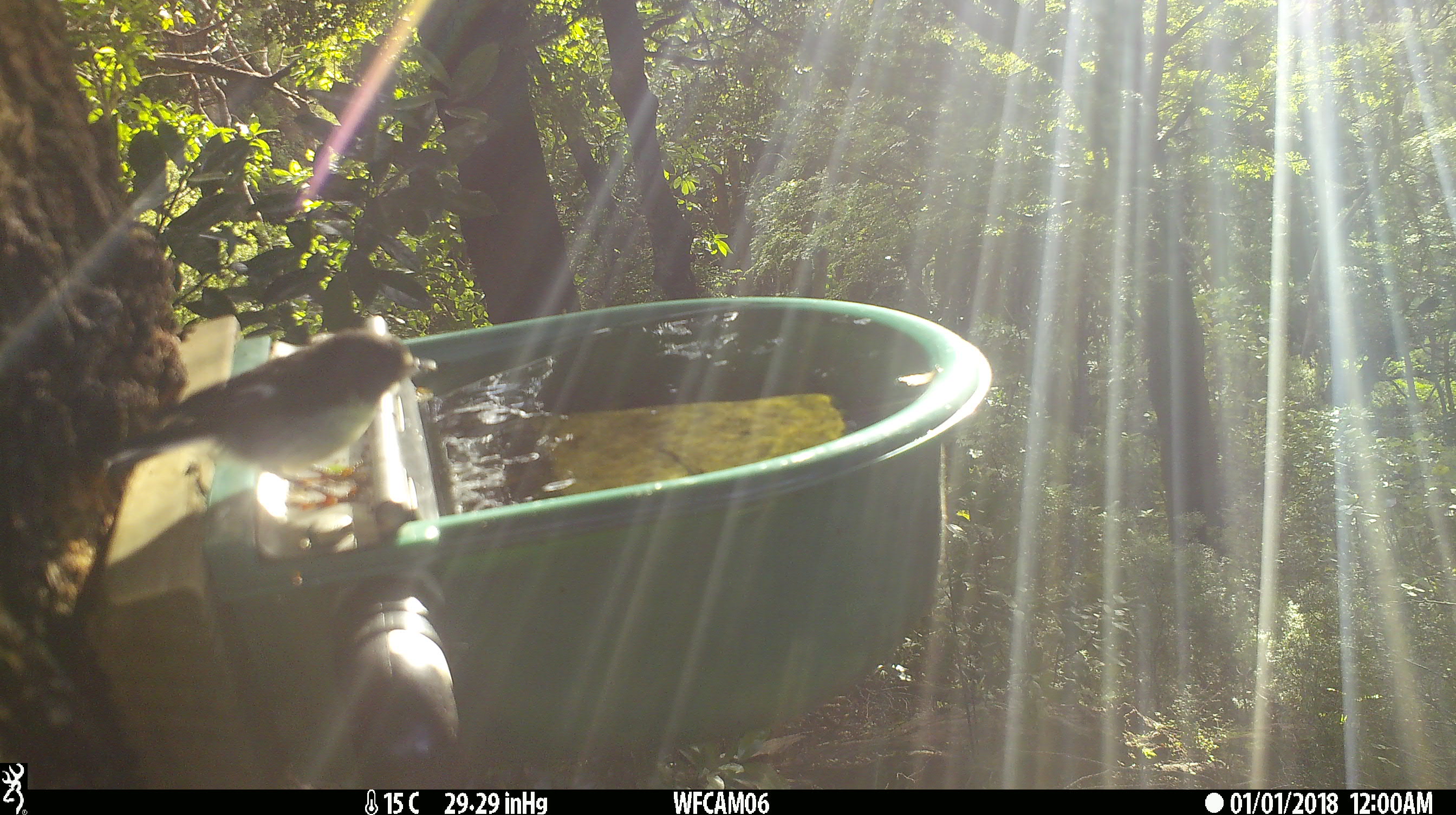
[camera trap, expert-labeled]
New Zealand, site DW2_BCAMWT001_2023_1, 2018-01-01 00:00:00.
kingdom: Animalia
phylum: Chordata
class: Aves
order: Passeriformes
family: Petroicidae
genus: Petroica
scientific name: Petroica macrocephala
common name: tomtit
Tomtit (Petroica macrocephala).